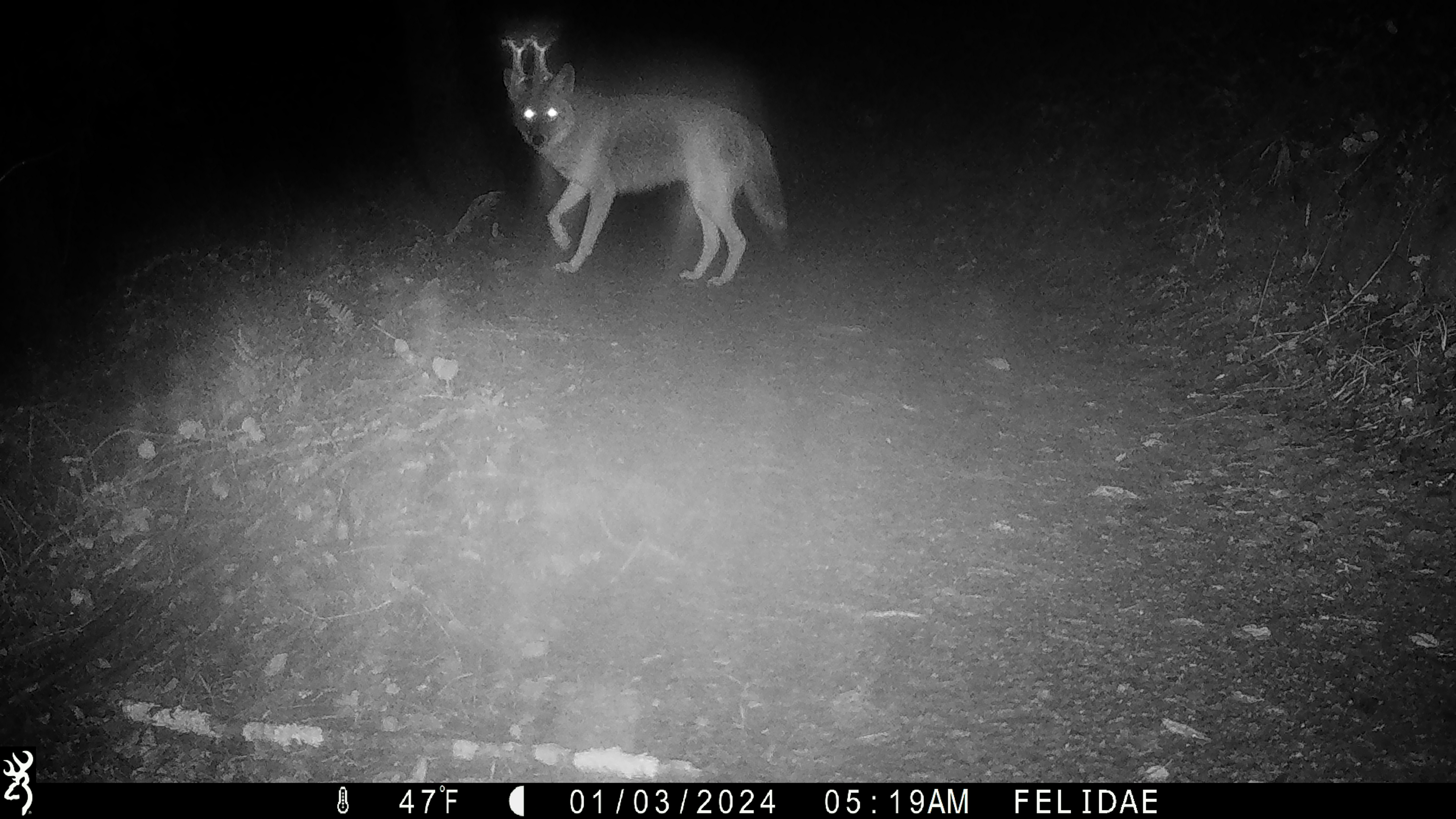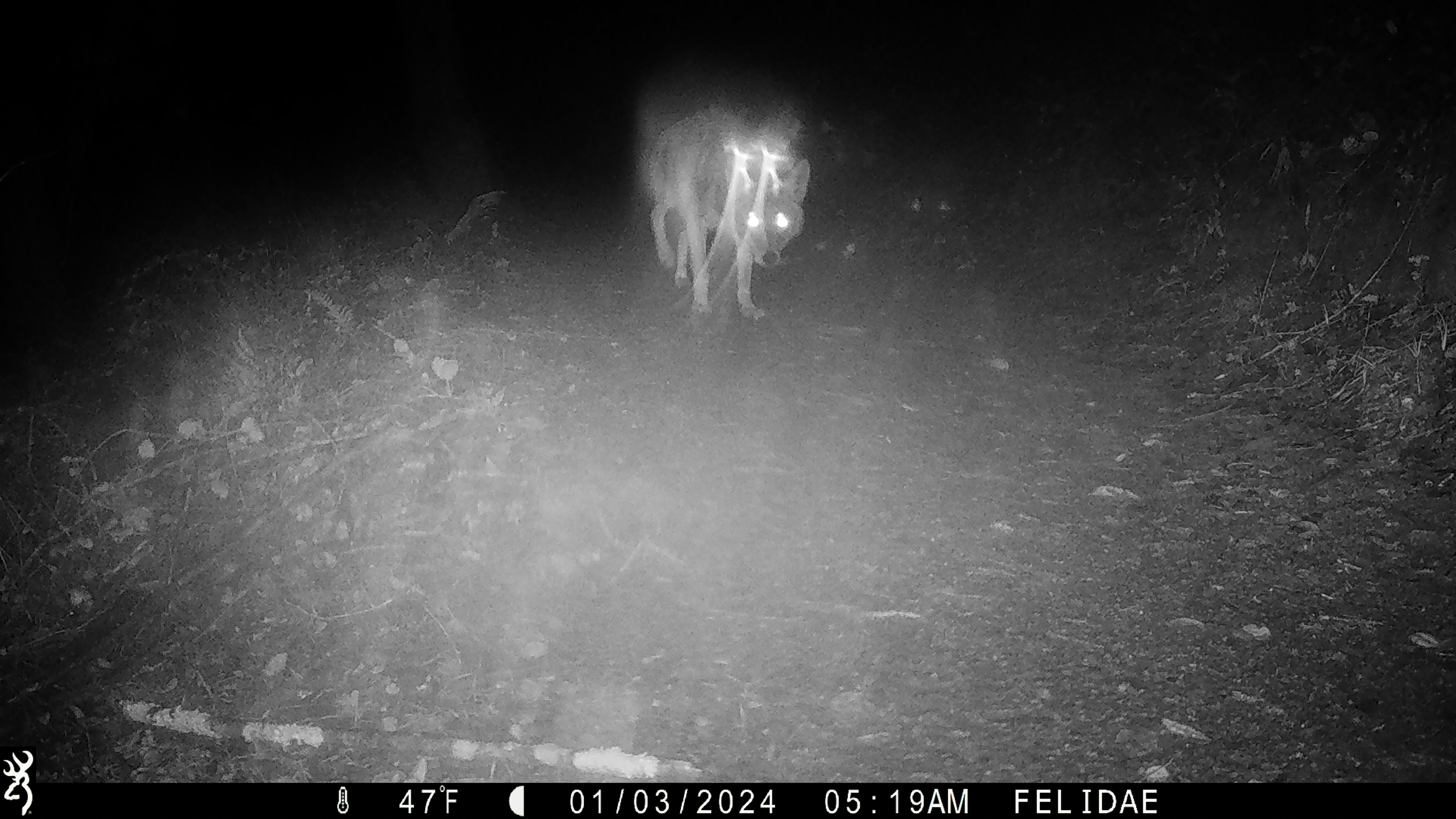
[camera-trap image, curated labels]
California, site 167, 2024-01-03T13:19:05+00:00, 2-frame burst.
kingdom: Animalia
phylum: Chordata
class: Mammalia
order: Carnivora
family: Canidae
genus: Canis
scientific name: Canis latrans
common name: coyote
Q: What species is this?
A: Coyote (Canis latrans).